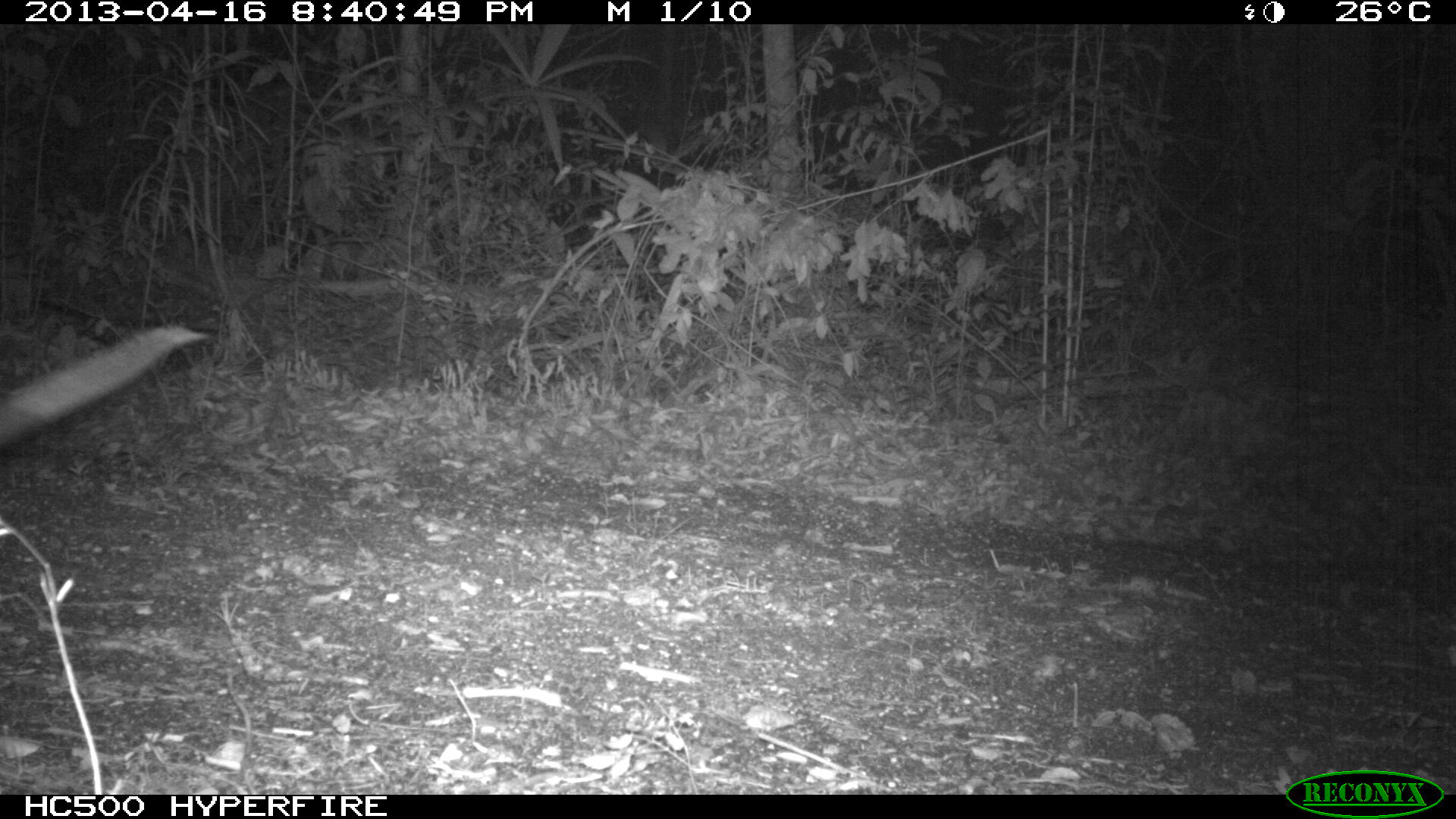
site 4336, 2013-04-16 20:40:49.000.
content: unidentified animal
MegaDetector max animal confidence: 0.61